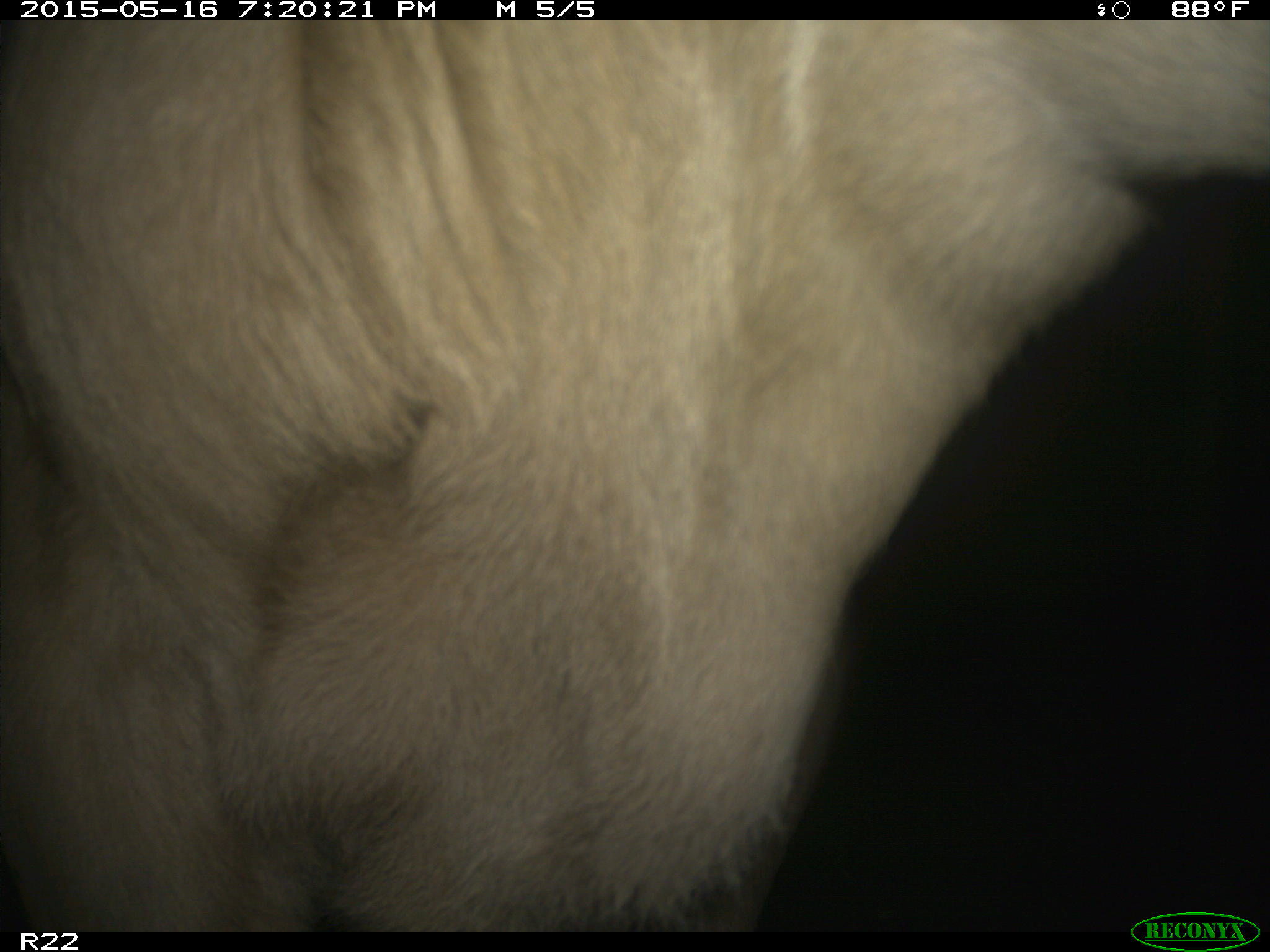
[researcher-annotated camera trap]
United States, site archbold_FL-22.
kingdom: Animalia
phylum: Chordata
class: Mammalia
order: Artiodactyla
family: Bovidae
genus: Bos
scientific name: Bos taurus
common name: domestic cow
Bos taurus (domestic cow).